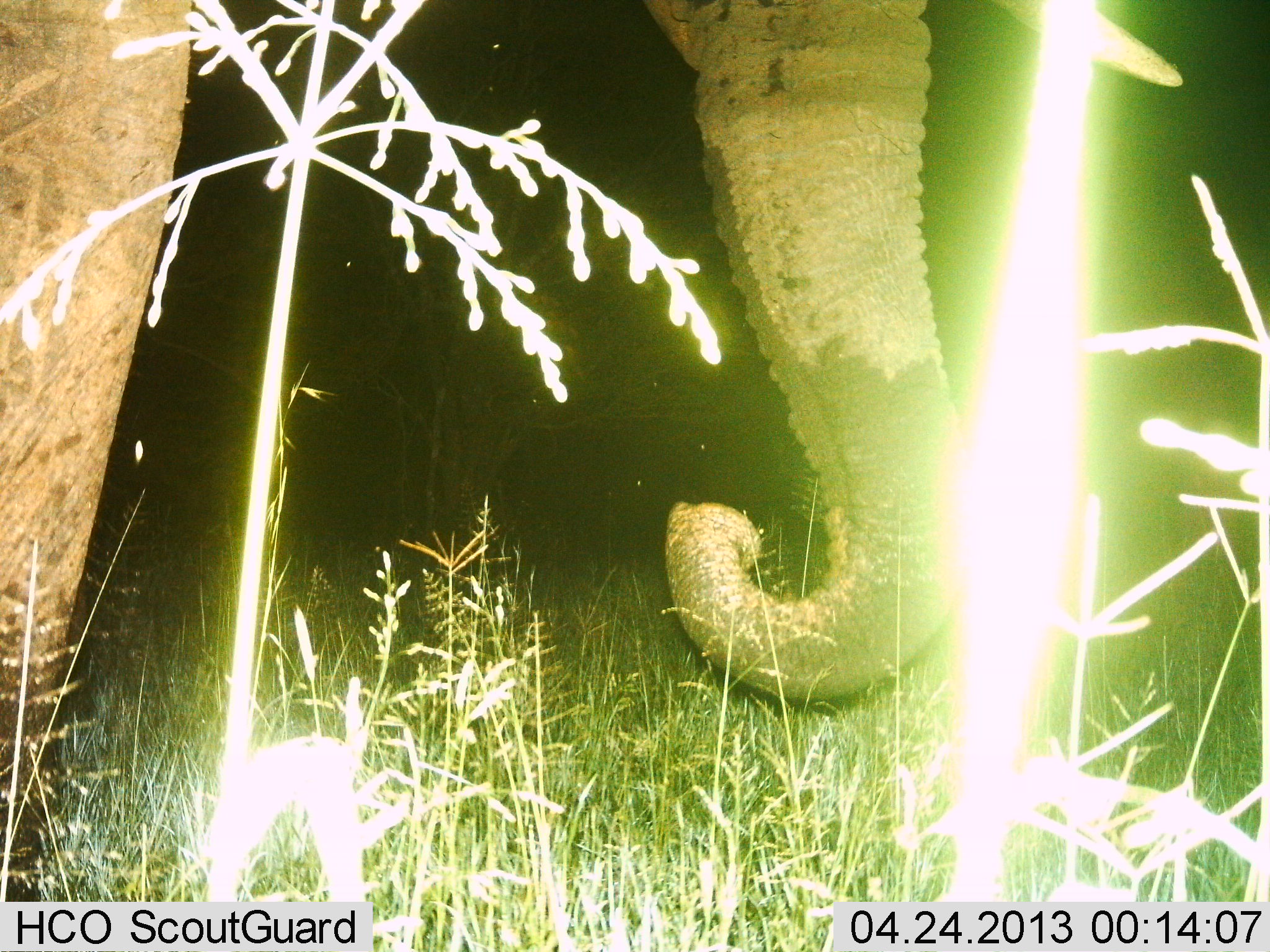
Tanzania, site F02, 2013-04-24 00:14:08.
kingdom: Animalia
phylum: Chordata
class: Mammalia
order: Proboscidea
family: Elephantidae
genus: Loxodonta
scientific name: Loxodonta africana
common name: african bush elephant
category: elephant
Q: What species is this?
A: Elephant (african bush elephant) (Loxodonta africana).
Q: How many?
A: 1.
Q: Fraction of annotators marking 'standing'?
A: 70%.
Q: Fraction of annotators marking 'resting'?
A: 0%.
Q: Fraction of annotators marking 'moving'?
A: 0%.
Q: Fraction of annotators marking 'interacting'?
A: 0%.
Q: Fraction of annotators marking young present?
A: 0%.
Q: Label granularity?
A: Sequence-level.